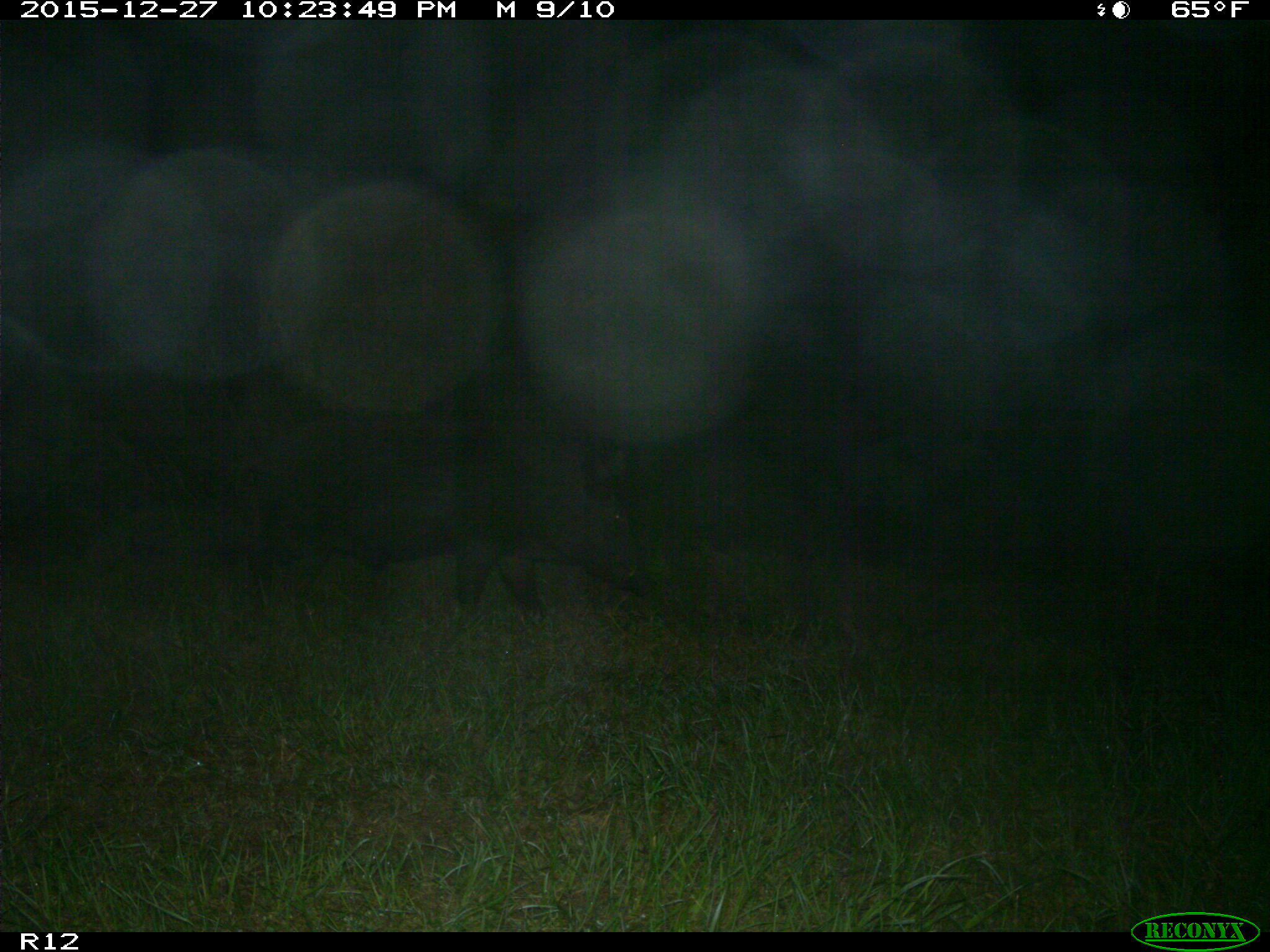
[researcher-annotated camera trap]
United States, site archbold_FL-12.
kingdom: Animalia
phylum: Chordata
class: Mammalia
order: Artiodactyla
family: Suidae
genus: Sus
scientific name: Sus scrofa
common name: wild boar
Sus scrofa (wild boar).